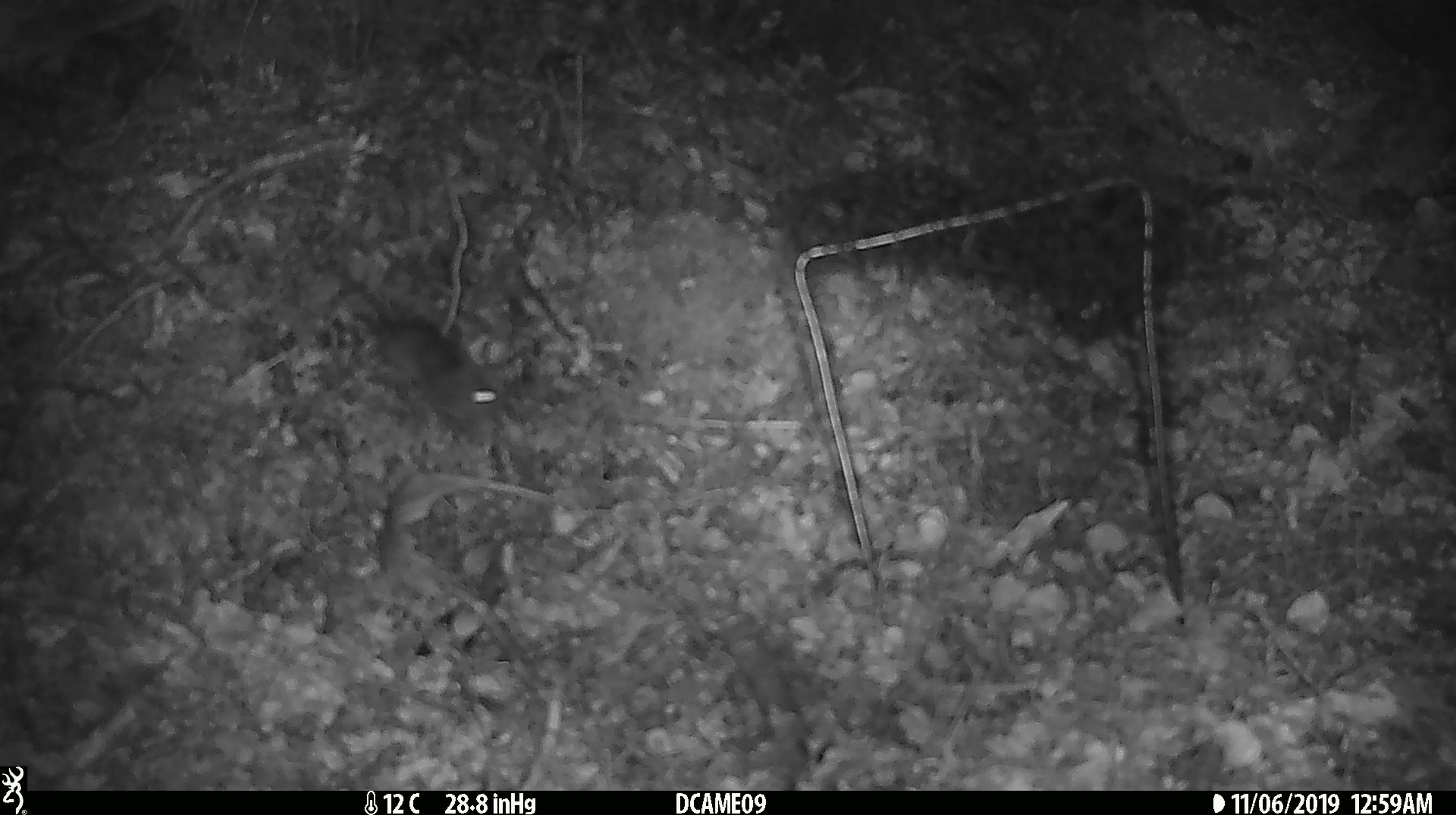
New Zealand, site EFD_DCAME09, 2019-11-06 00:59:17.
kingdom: Animalia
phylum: Chordata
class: Mammalia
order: Rodentia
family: Muridae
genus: Mus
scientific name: Mus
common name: mouse